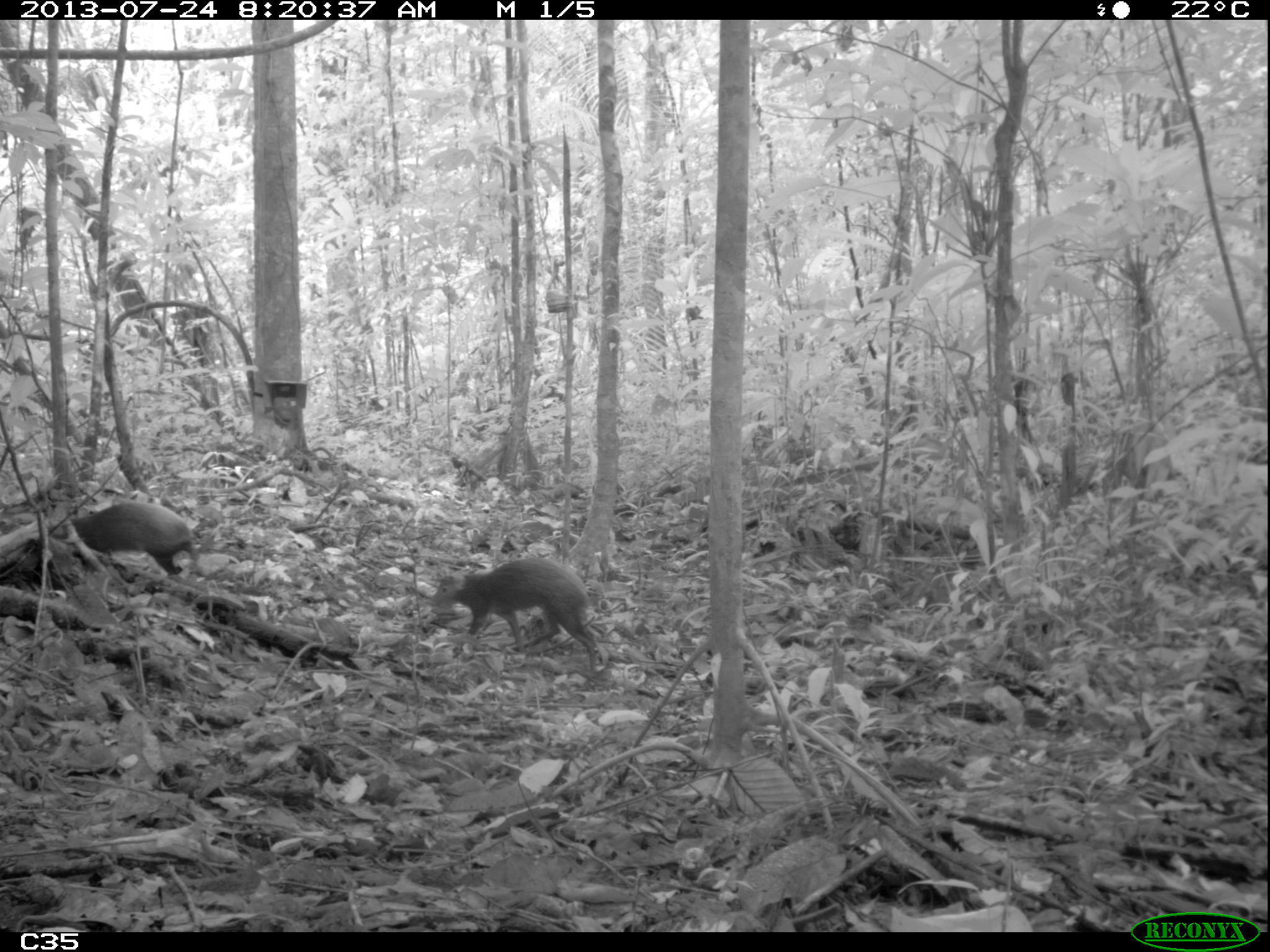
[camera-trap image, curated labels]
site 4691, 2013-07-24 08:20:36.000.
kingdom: Animalia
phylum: Chordata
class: Mammalia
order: Rodentia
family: Dasyproctidae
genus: Dasyprocta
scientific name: Dasyprocta leporina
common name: red-rumped agouti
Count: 2.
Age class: adult.